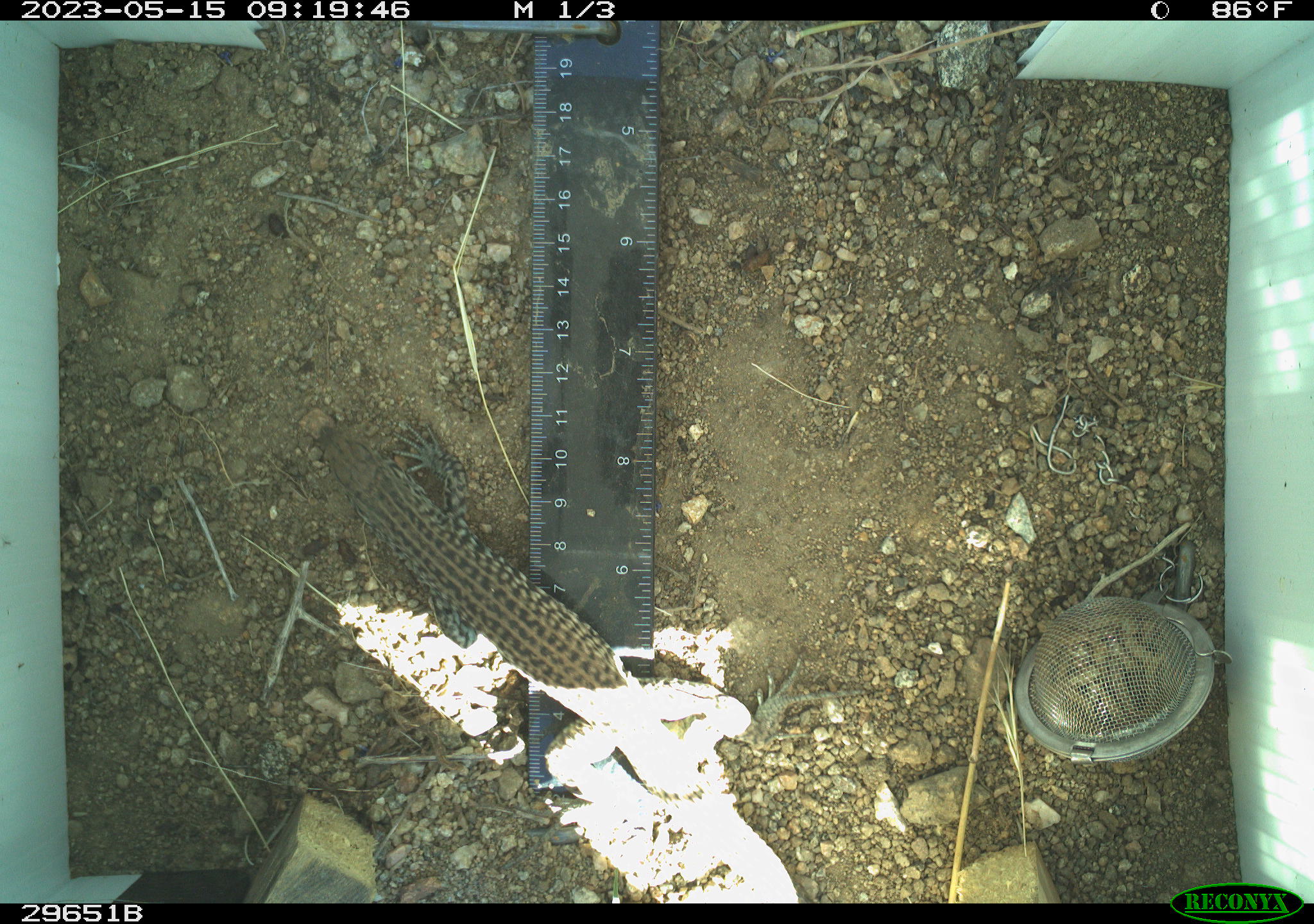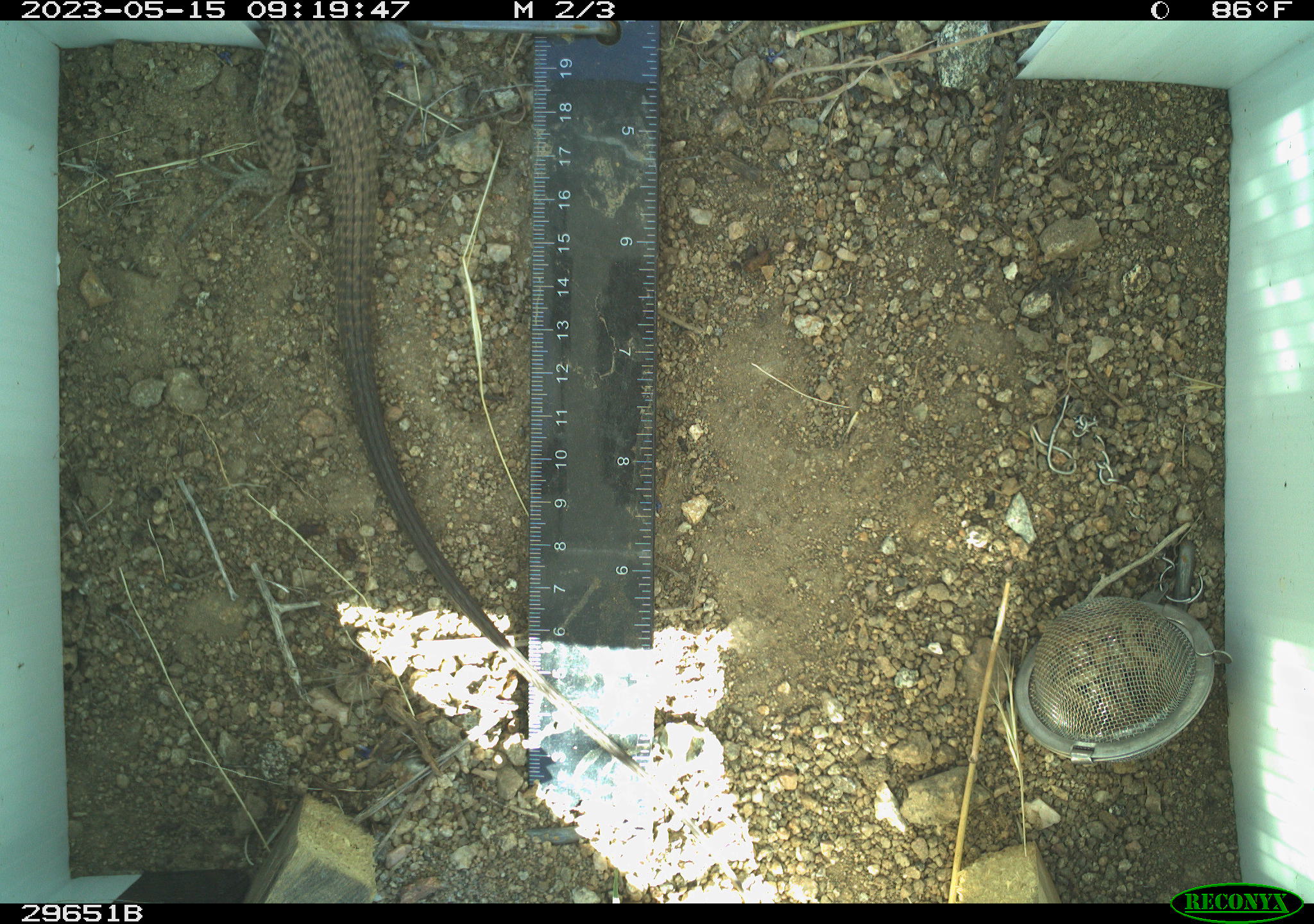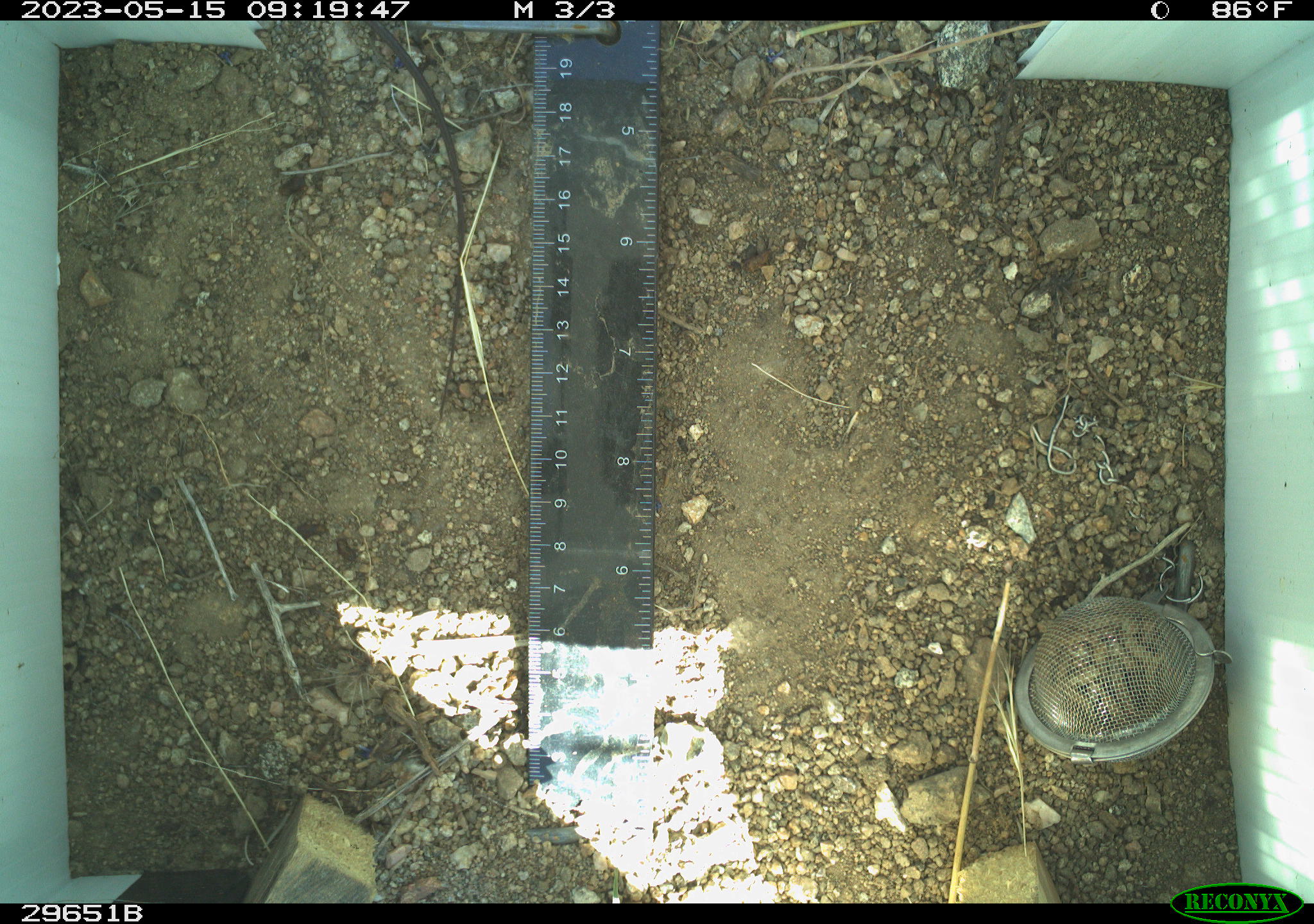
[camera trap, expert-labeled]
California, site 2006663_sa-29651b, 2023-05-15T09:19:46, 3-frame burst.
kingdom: Animalia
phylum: Chordata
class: Reptilia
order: Squamata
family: Teiidae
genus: Aspidoscelis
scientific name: Aspidoscelis tigris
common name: western whiptail